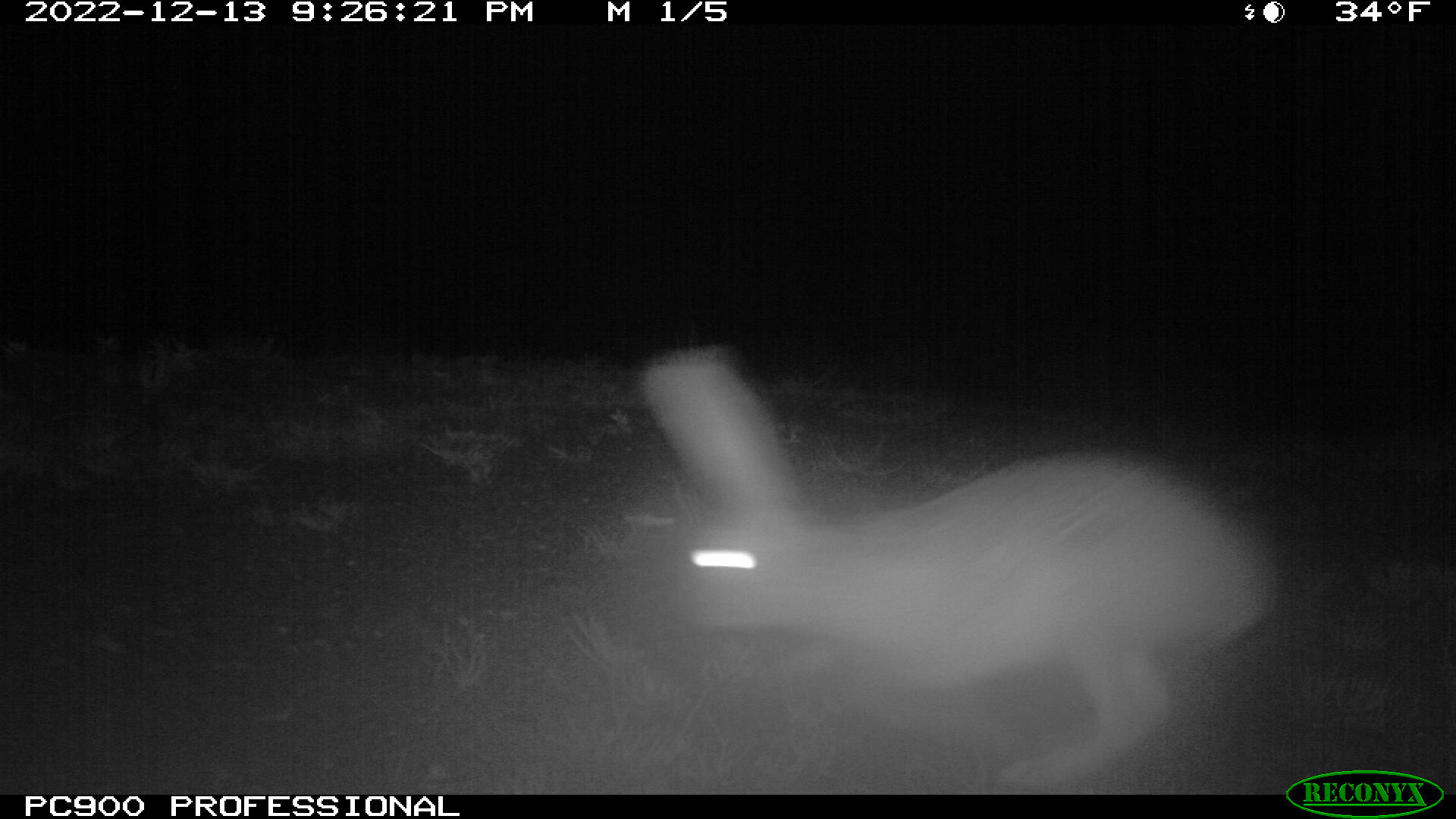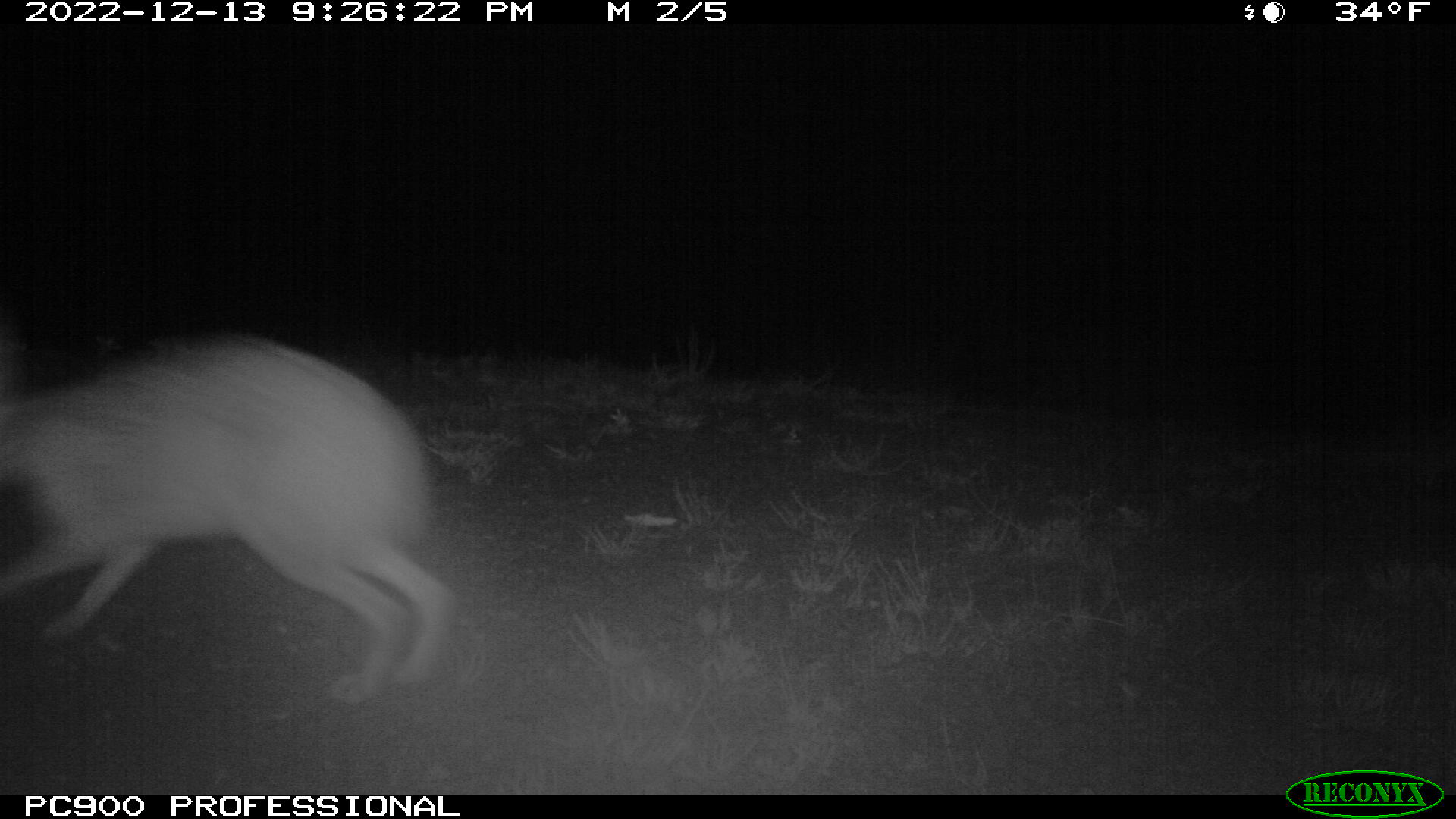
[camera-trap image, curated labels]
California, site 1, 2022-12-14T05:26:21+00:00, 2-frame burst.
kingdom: Animalia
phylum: Chordata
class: Mammalia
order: Lagomorpha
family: Leporidae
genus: Lepus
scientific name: Lepus californicus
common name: black-tailed jackrabbit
Black-tailed jackrabbit (Lepus californicus).